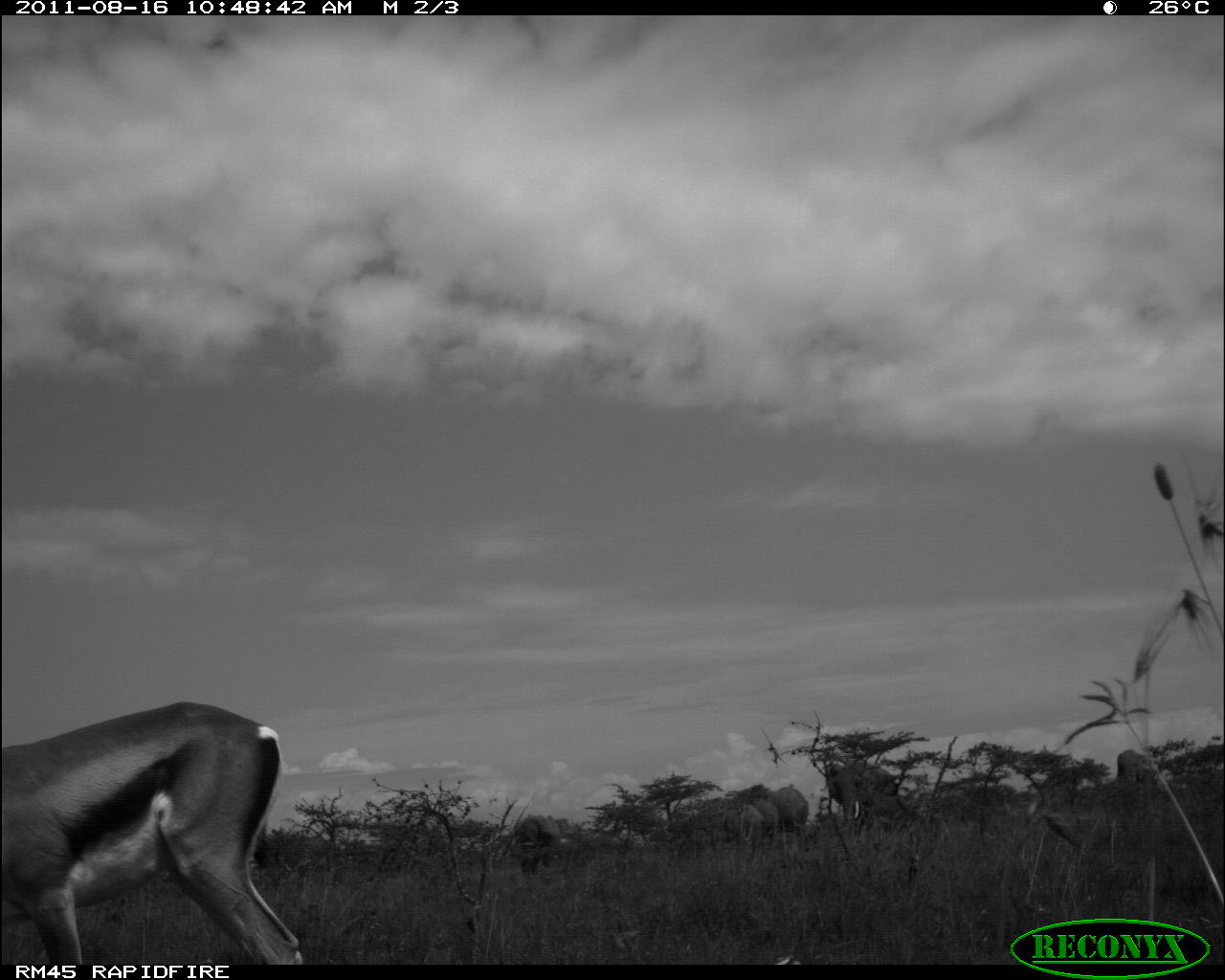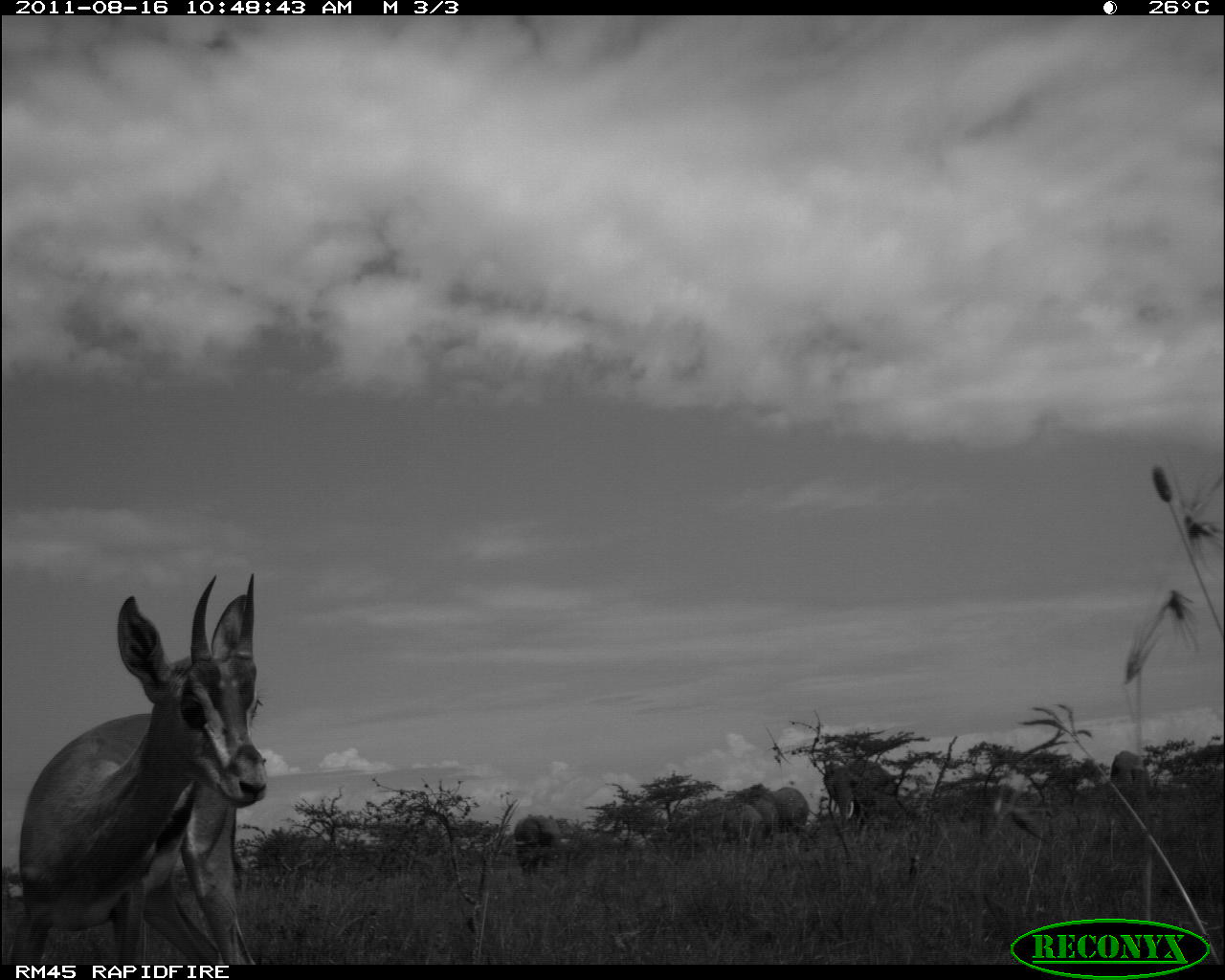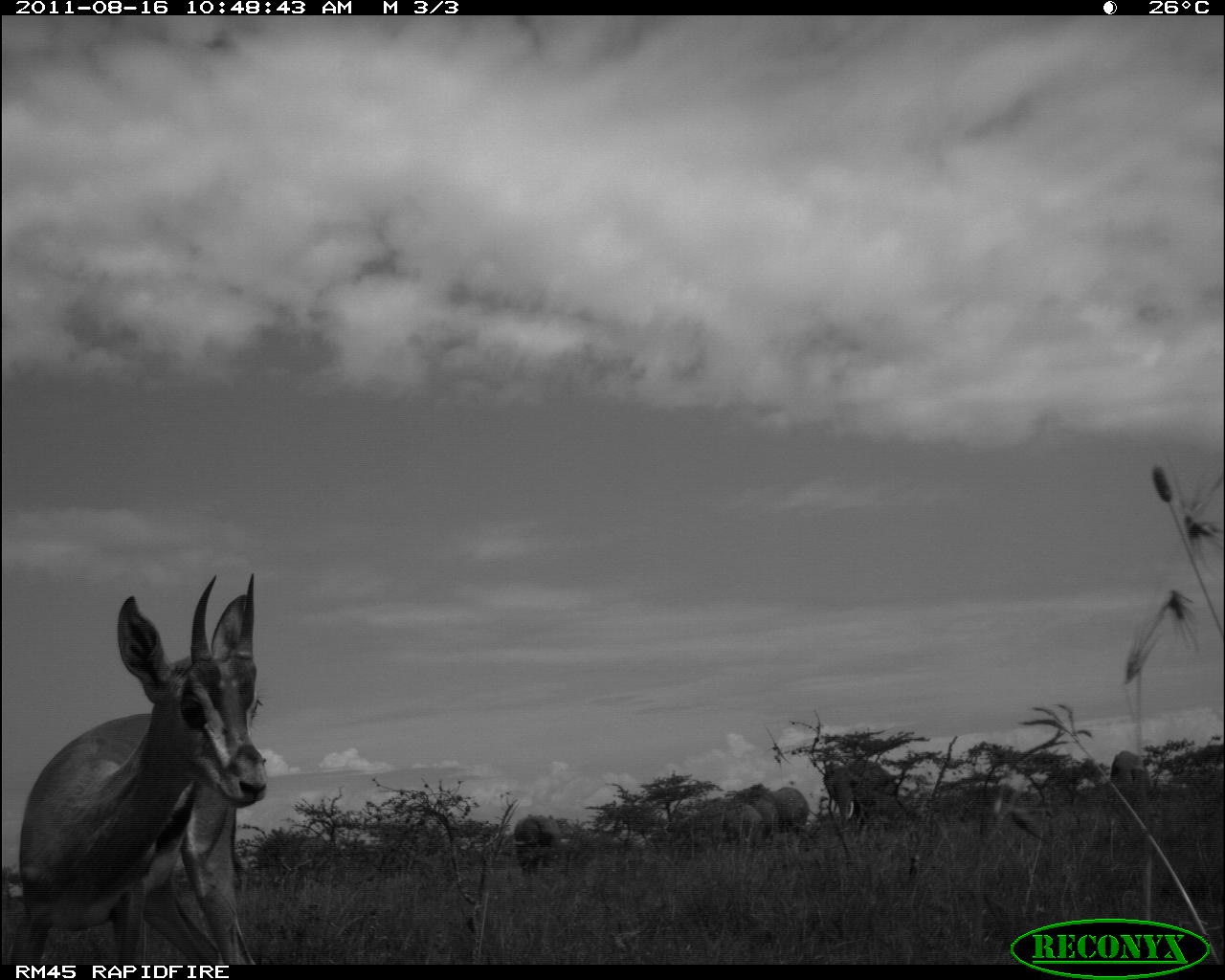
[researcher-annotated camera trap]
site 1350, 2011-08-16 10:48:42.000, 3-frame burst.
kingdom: Animalia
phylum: Chordata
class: Mammalia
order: Proboscidea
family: Elephantidae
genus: Loxodonta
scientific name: Loxodonta africana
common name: african bush elephant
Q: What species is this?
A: Loxodonta africana (african bush elephant).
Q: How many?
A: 5.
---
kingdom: Animalia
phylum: Chordata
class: Mammalia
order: Artiodactyla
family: Bovidae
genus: Nanger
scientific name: Nanger granti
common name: grant's gazelle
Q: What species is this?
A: Nanger granti (grant's gazelle).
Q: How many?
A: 1.